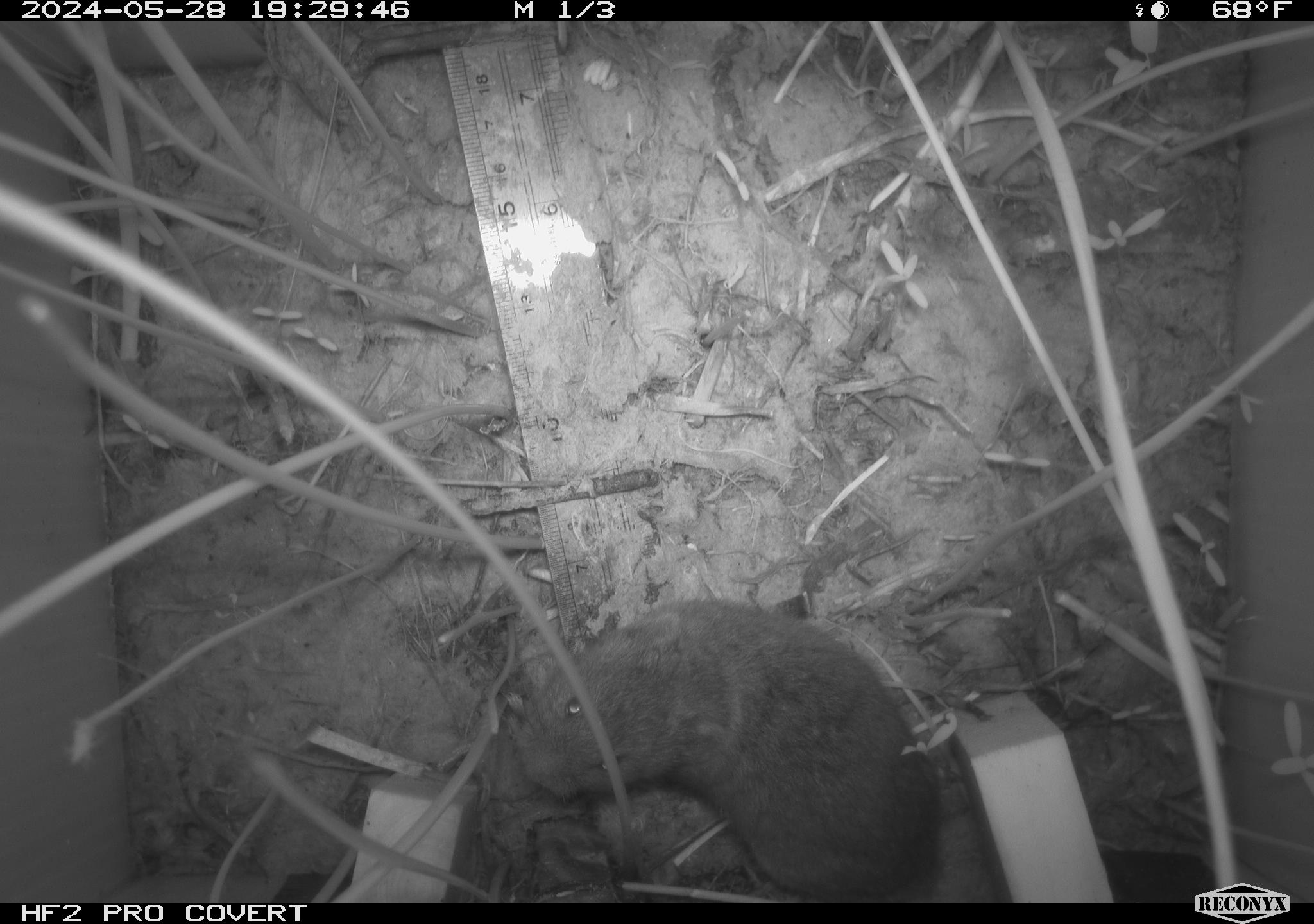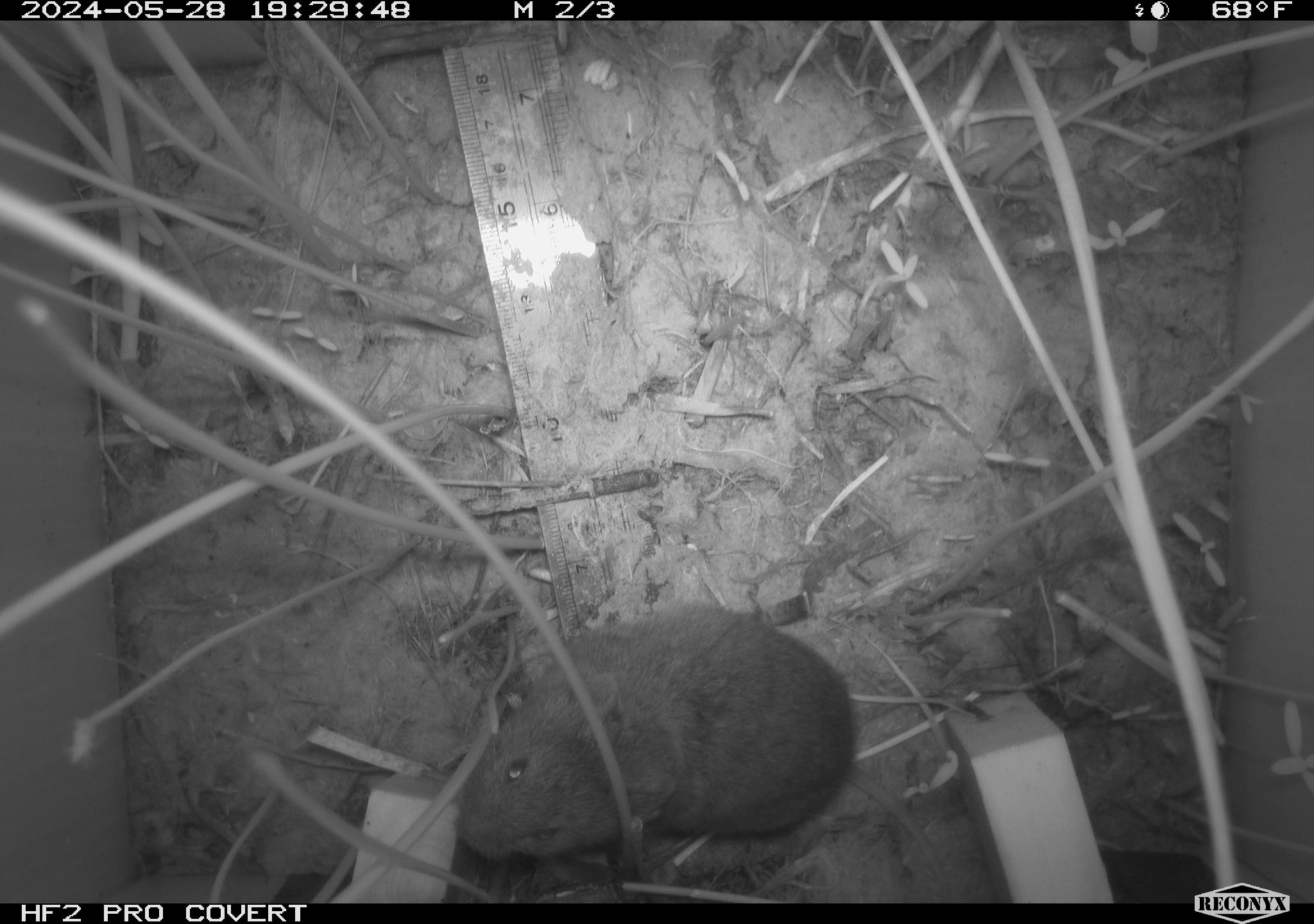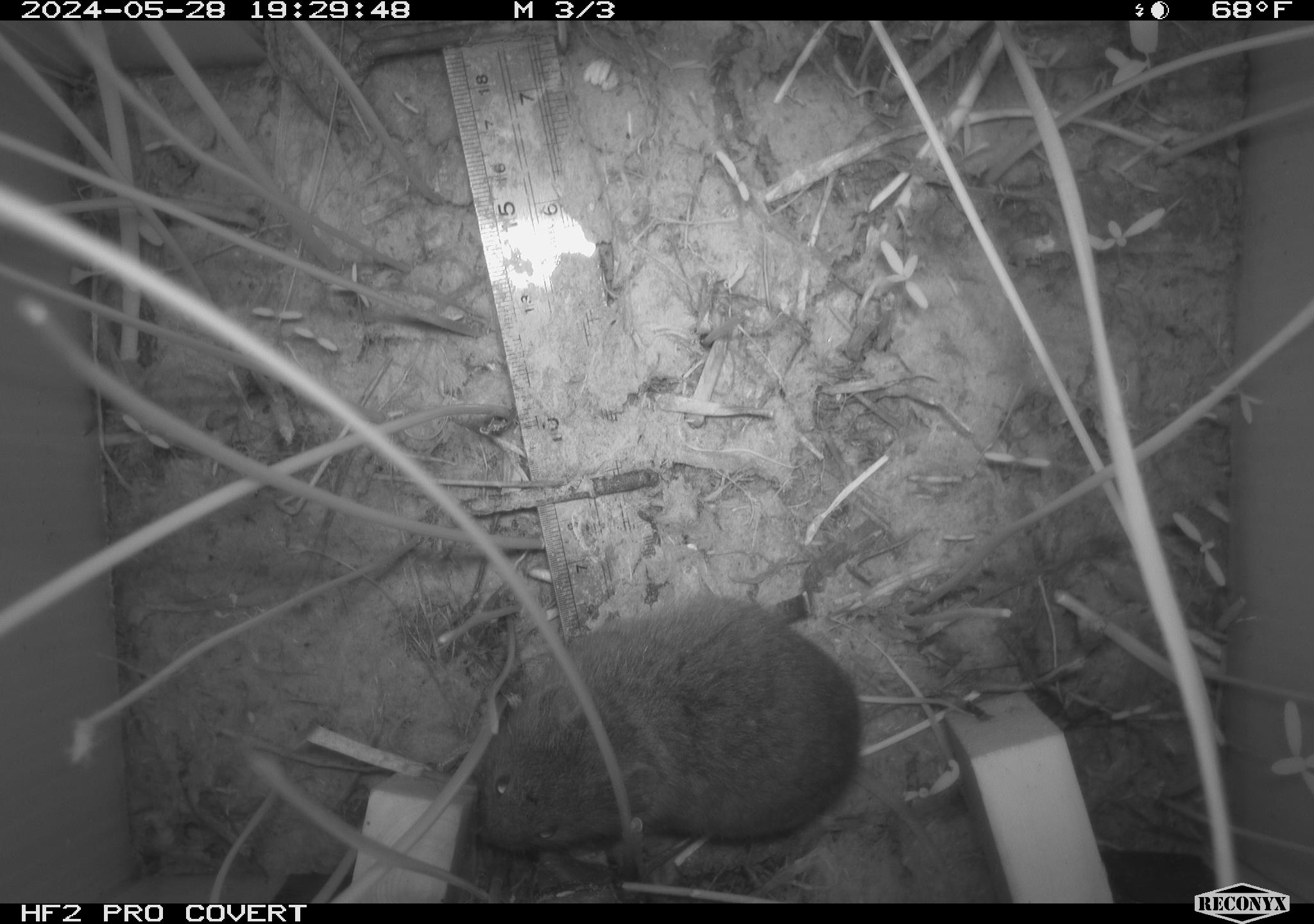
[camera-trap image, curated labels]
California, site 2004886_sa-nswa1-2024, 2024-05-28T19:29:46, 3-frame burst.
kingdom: Animalia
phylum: Chordata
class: Mammalia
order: Rodentia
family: Cricetidae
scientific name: Arvicolinae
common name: voles, lemmings, and muskrats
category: arvicolinae subfamily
Arvicolinae subfamily (voles, lemmings, and muskrats) (Arvicolinae).